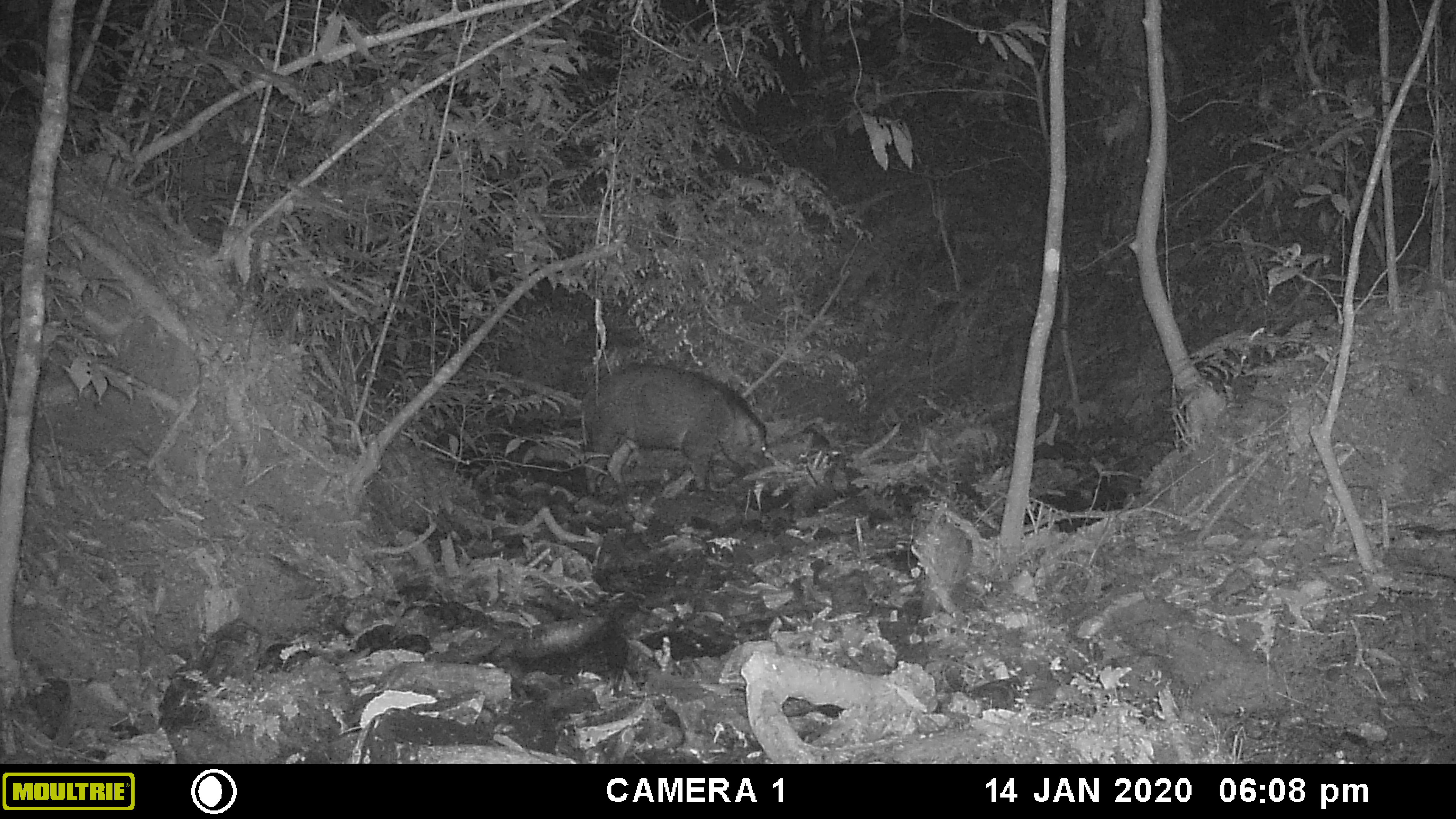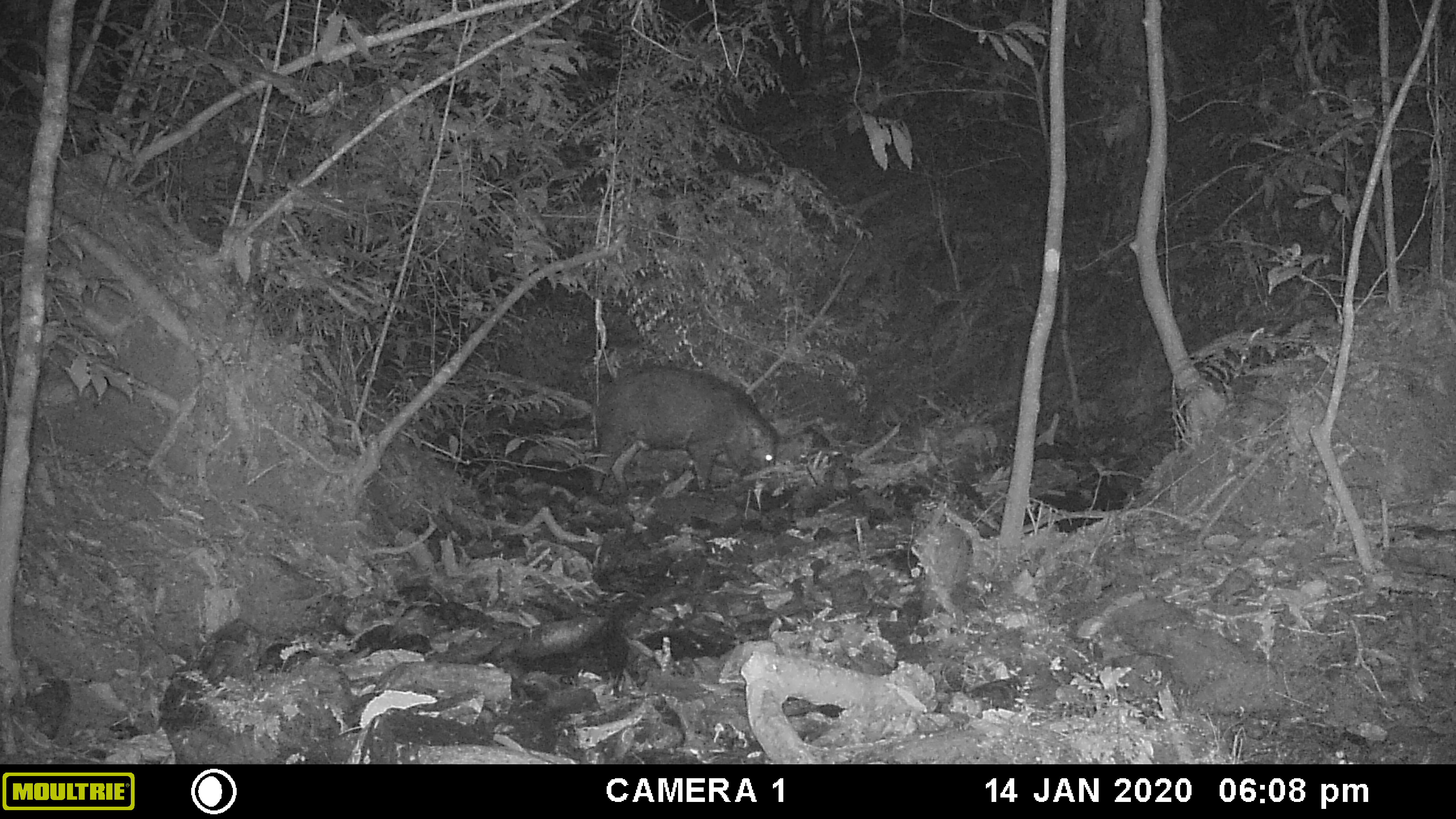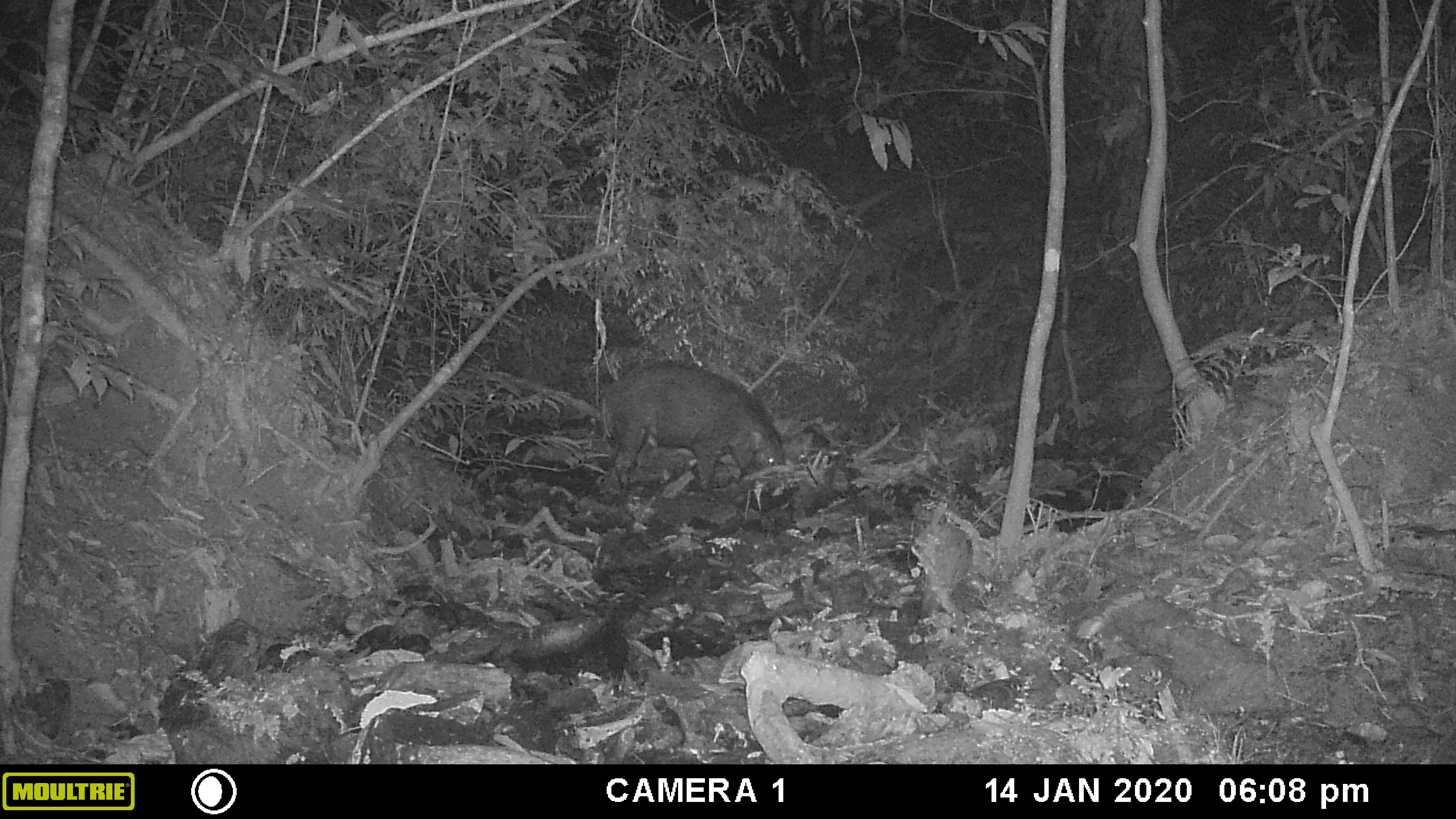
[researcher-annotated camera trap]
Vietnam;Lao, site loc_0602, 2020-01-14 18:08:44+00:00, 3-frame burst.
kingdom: Animalia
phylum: Chordata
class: Mammalia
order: Artiodactyla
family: Suidae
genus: Sus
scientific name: Sus scrofa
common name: eurasian wild pig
Eurasian wild pig (Sus scrofa). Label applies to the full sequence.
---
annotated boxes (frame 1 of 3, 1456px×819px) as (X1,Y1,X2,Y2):
eurasian wild pig: (580,363,772,495)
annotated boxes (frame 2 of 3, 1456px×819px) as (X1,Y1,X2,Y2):
eurasian wild pig: (591,363,780,490)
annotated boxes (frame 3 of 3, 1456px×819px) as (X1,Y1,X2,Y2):
eurasian wild pig: (599,359,785,488)